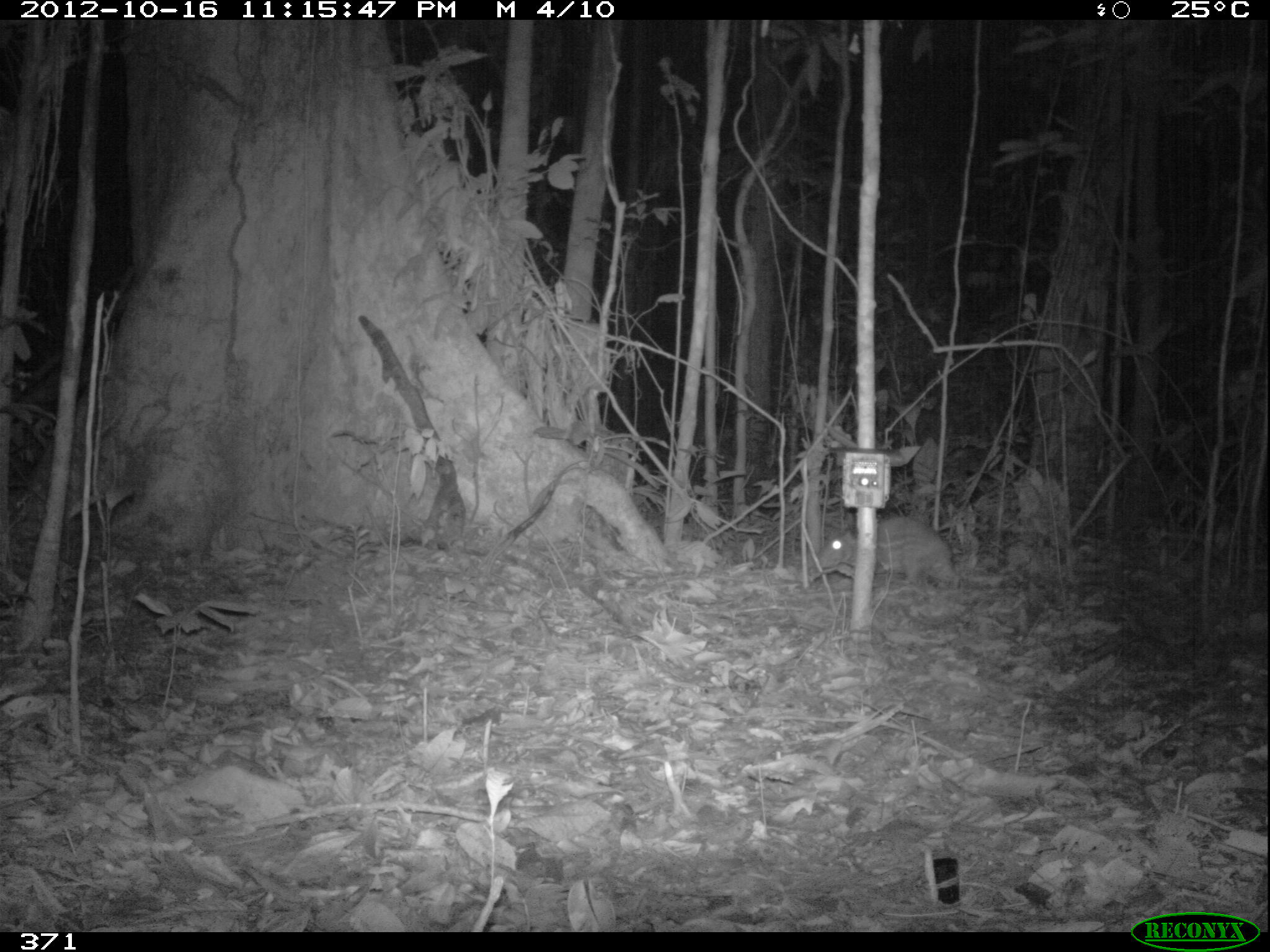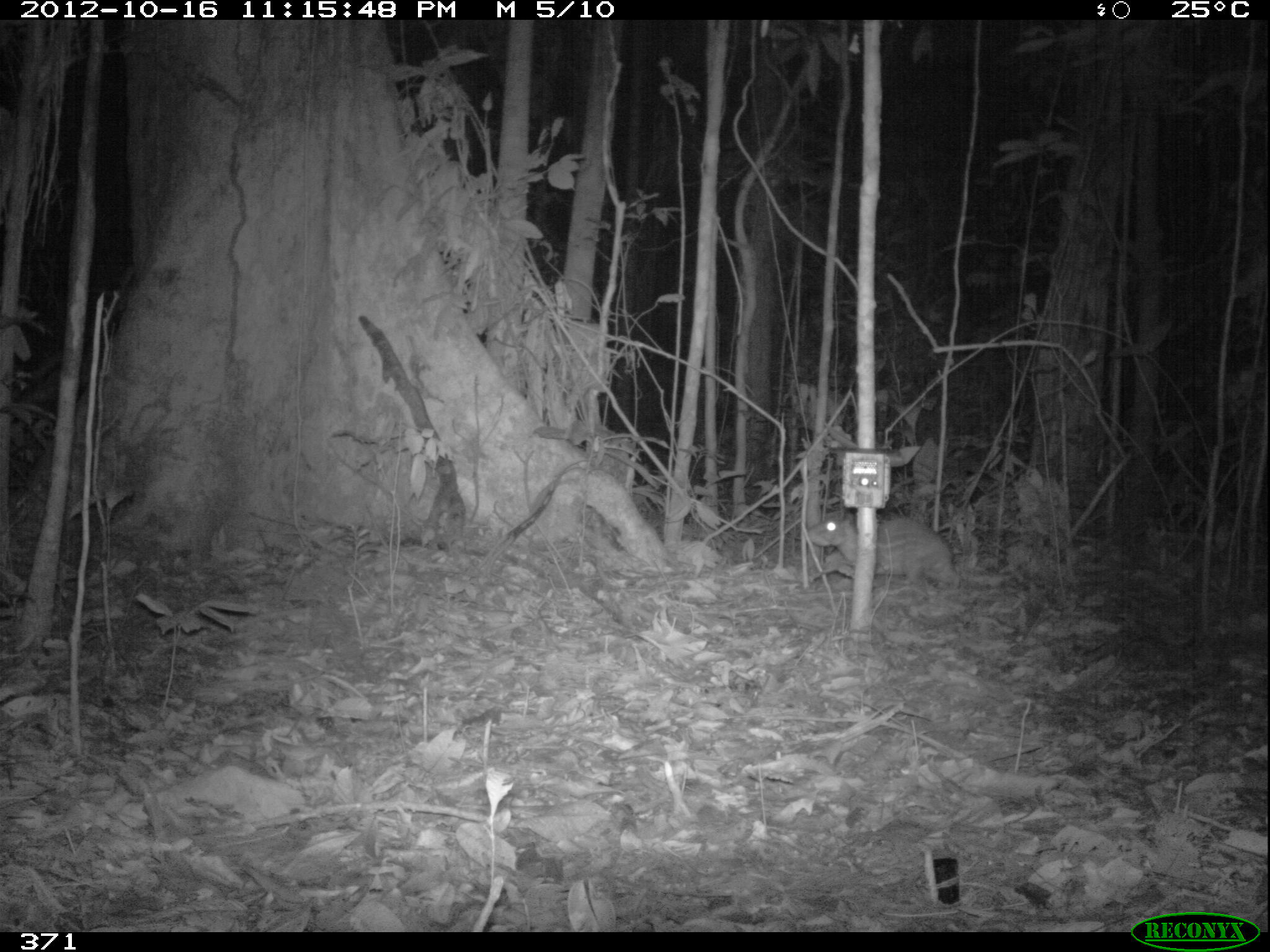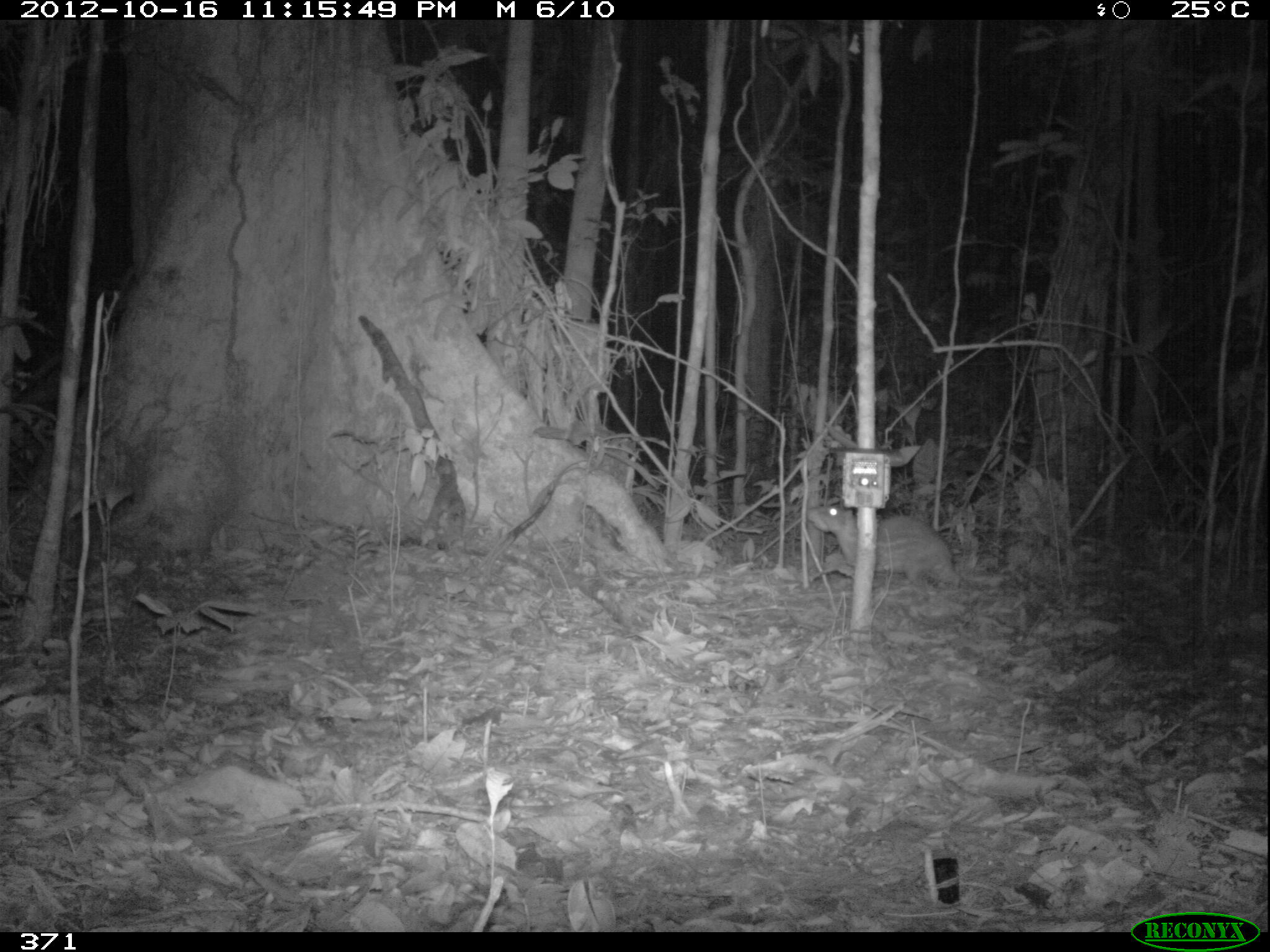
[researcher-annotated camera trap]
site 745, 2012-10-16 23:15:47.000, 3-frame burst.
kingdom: Animalia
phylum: Chordata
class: Mammalia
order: Rodentia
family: Cuniculidae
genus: Cuniculus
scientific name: Cuniculus paca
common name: spotted paca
Cuniculus paca (spotted paca).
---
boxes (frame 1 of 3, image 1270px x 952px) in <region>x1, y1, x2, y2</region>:
cuniculus paca: <region>814, 515, 957, 586</region>